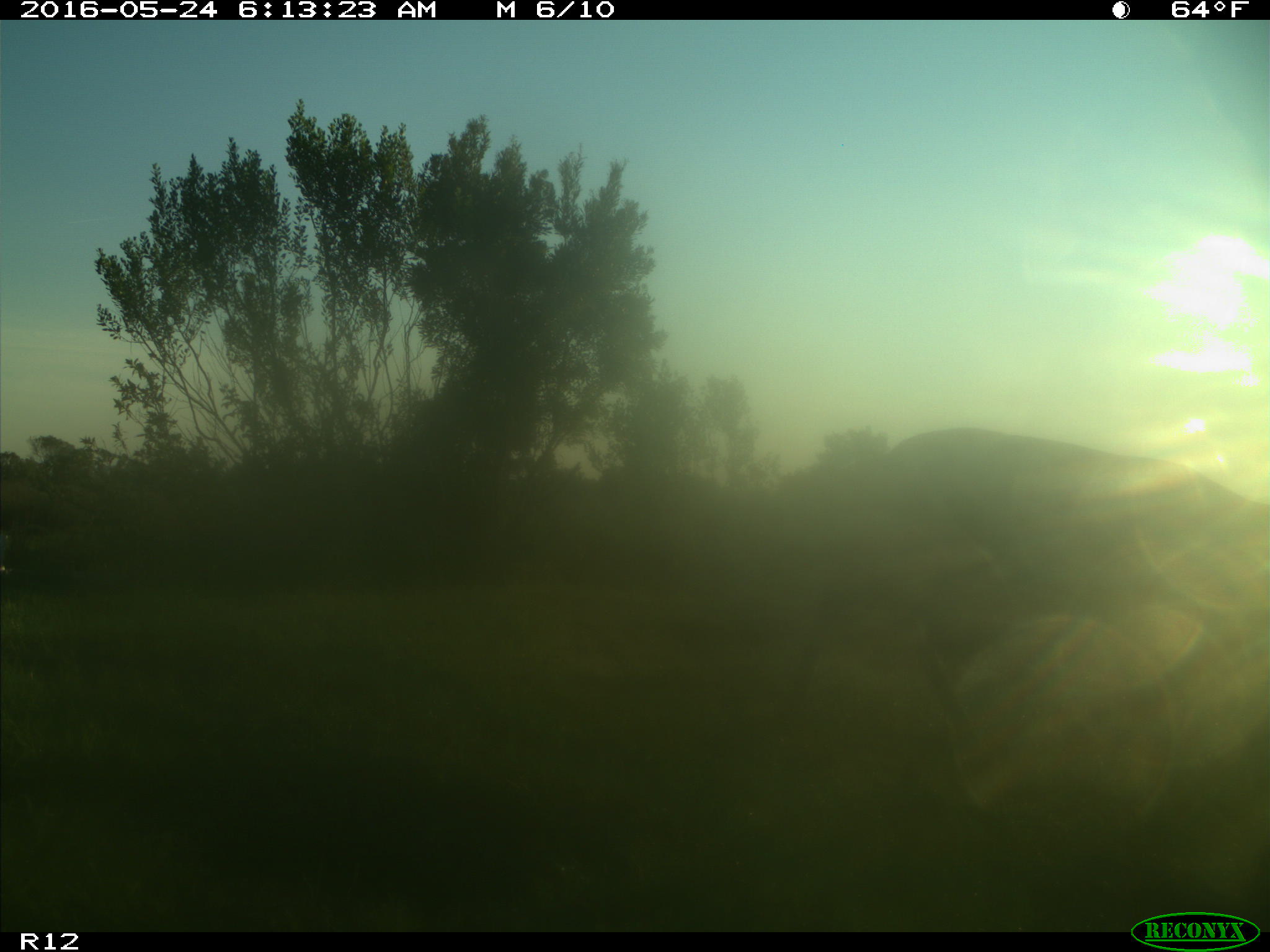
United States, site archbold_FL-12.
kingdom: Animalia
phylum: Chordata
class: Mammalia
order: Artiodactyla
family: Cervidae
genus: Odocoileus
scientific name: Odocoileus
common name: deer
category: unidentified deer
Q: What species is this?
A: Unidentified deer (deer) (Odocoileus).